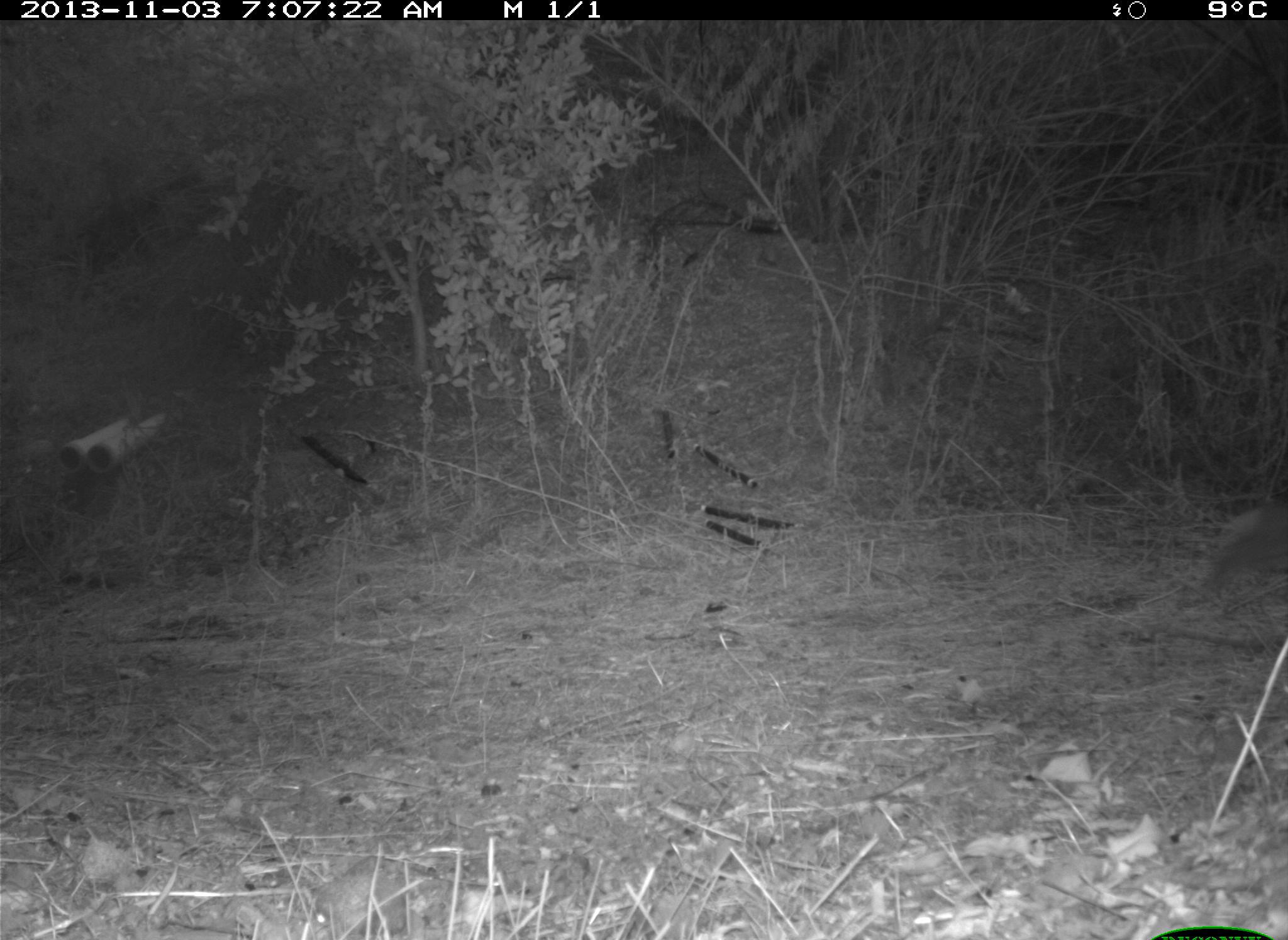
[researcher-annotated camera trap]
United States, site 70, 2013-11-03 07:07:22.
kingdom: Animalia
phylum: Chordata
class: Mammalia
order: Lagomorpha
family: Leporidae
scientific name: Leporidae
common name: rabbits and hares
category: rabbit